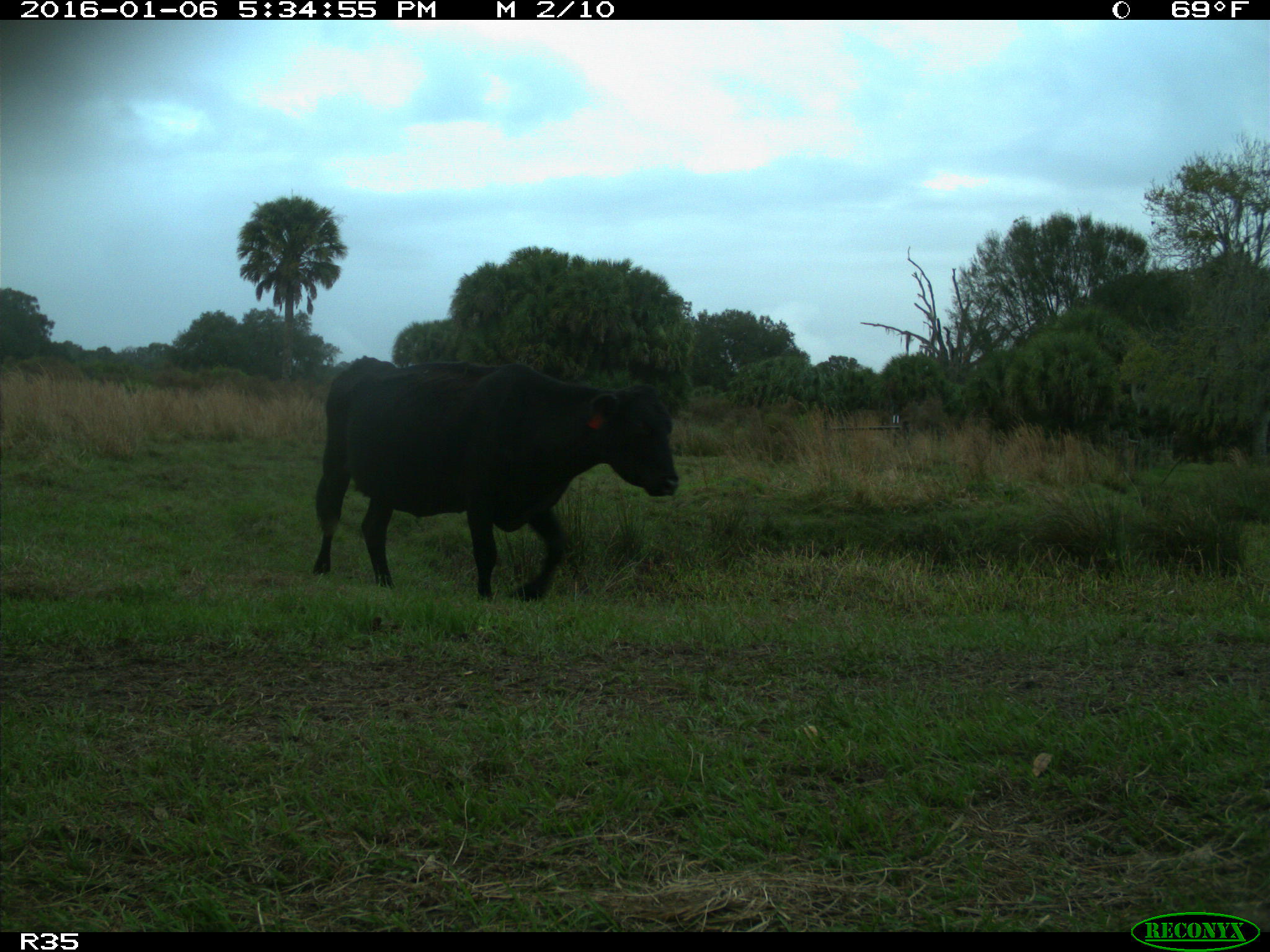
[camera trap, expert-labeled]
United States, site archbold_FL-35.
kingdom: Animalia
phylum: Chordata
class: Mammalia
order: Artiodactyla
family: Bovidae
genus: Bos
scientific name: Bos taurus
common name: domestic cow